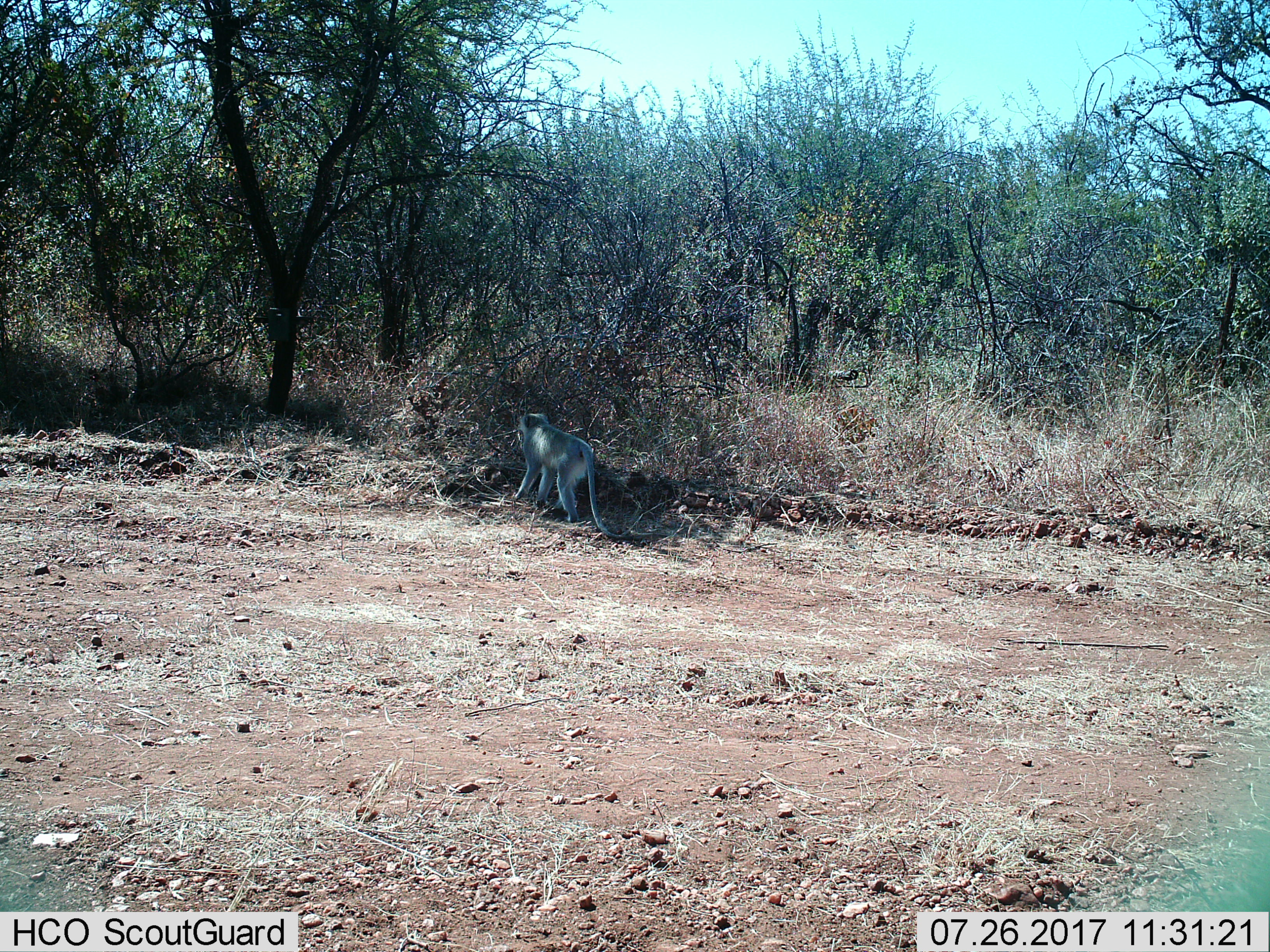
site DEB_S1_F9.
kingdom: Animalia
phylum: Chordata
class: Mammalia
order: Primates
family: Cercopithecidae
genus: Chlorocebus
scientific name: Chlorocebus pygerythrus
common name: vervet monkey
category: monkeyvervet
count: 1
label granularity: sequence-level